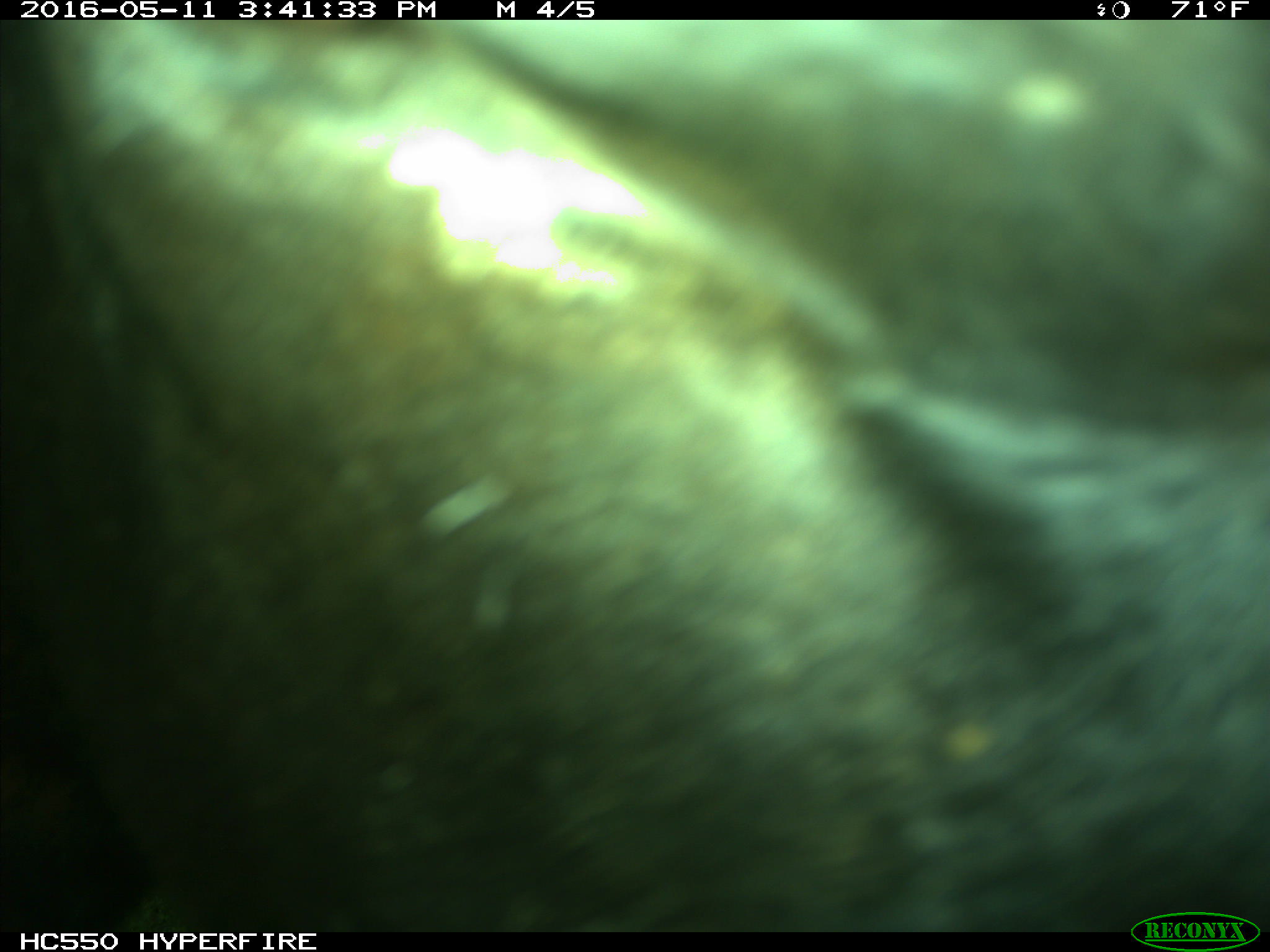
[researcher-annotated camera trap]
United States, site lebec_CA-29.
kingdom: Animalia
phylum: Chordata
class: Mammalia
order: Artiodactyla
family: Bovidae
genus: Bos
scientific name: Bos taurus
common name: domestic cow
Bos taurus (domestic cow).